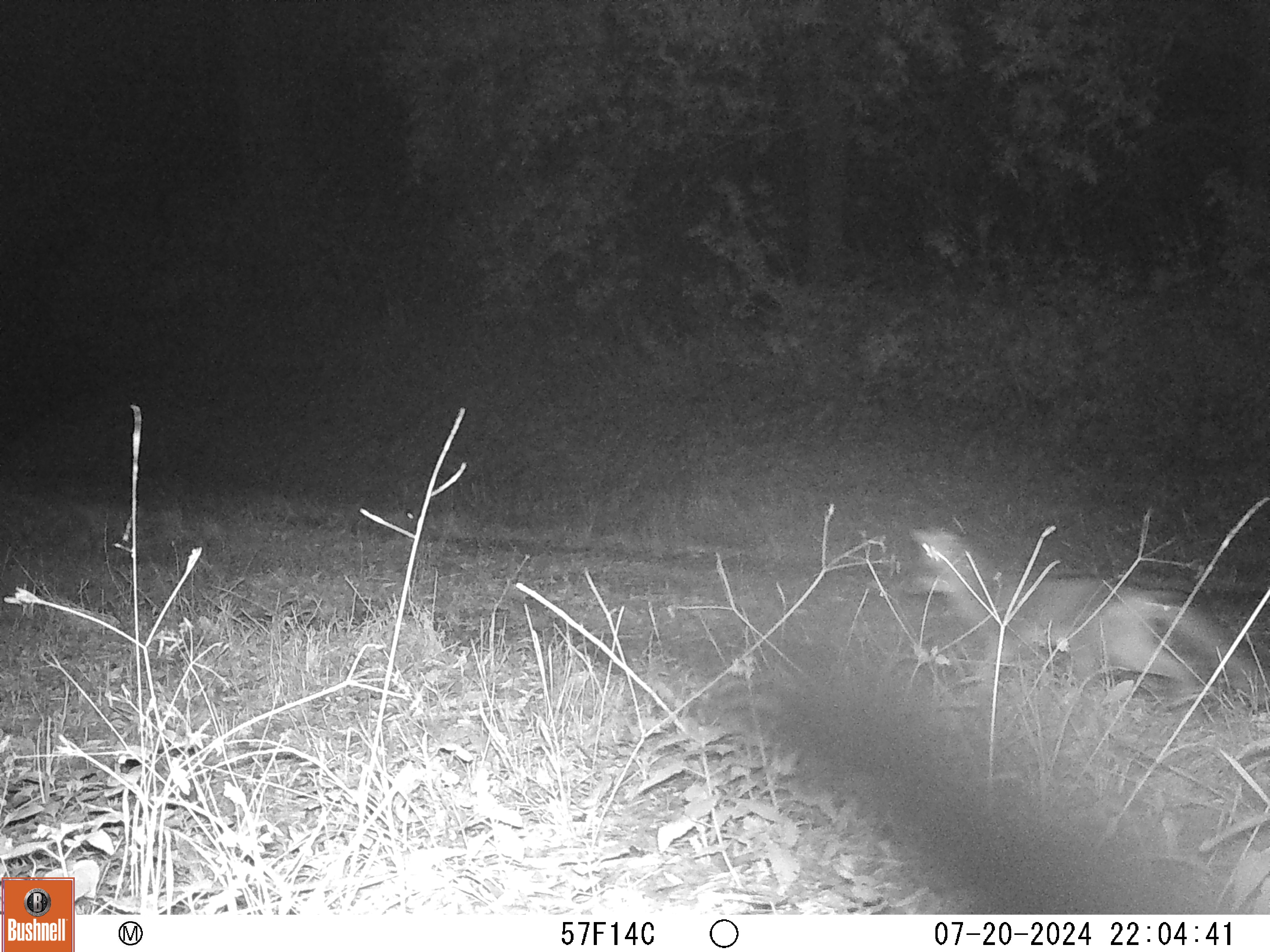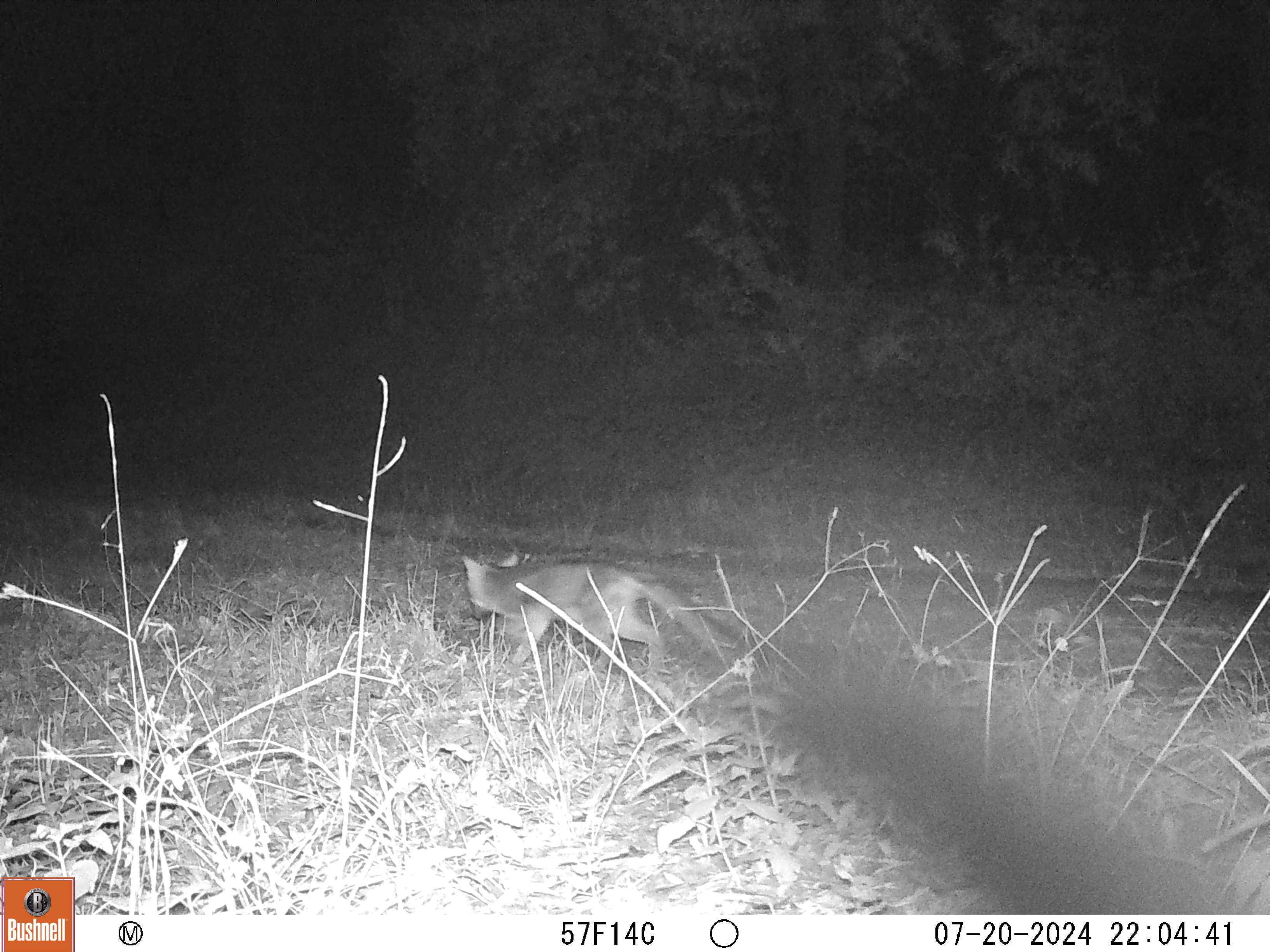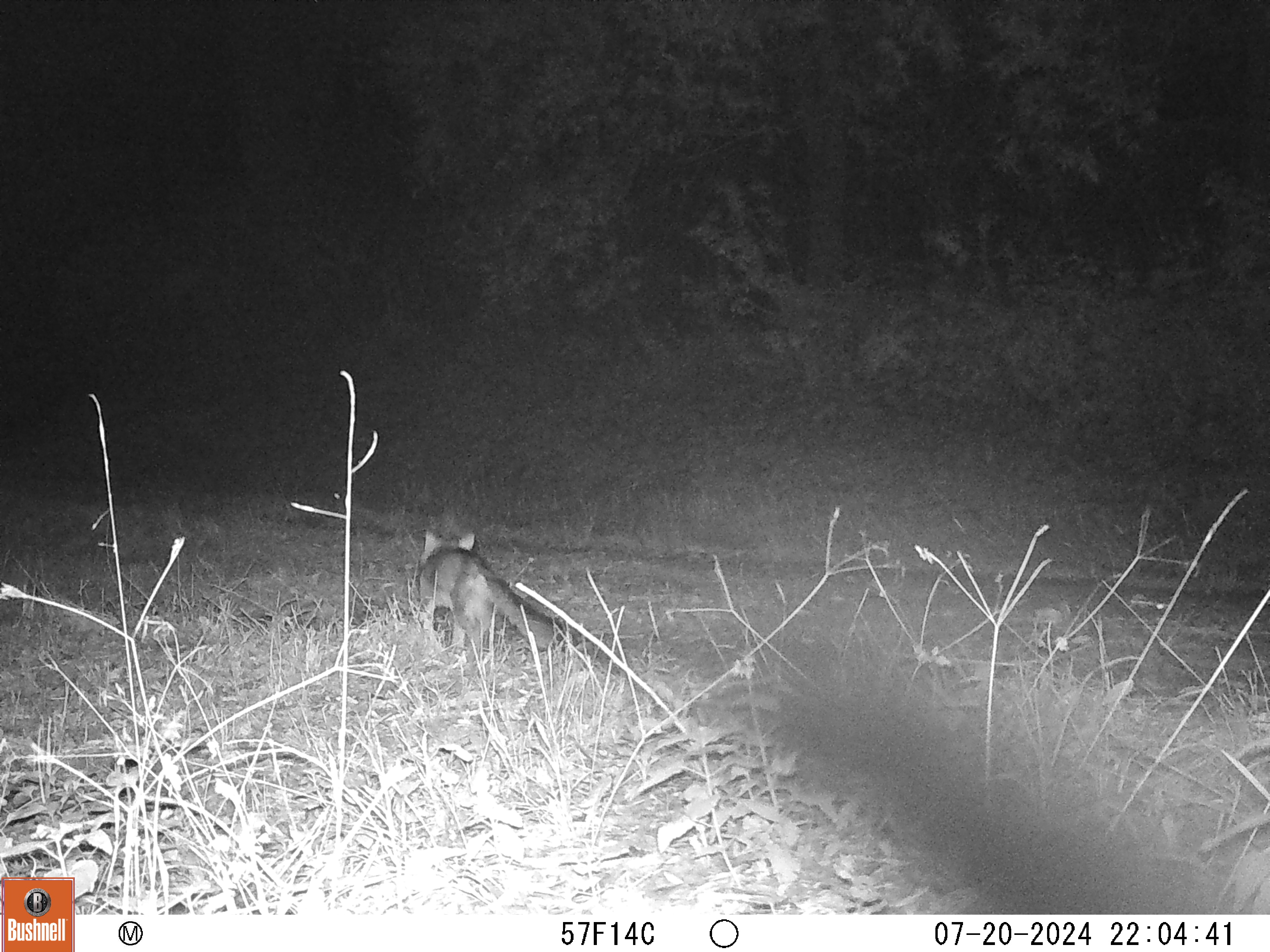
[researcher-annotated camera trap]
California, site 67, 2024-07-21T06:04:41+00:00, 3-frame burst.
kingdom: Animalia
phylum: Chordata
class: Mammalia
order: Carnivora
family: Canidae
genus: Urocyon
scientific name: Urocyon cinereoargenteus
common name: gray fox